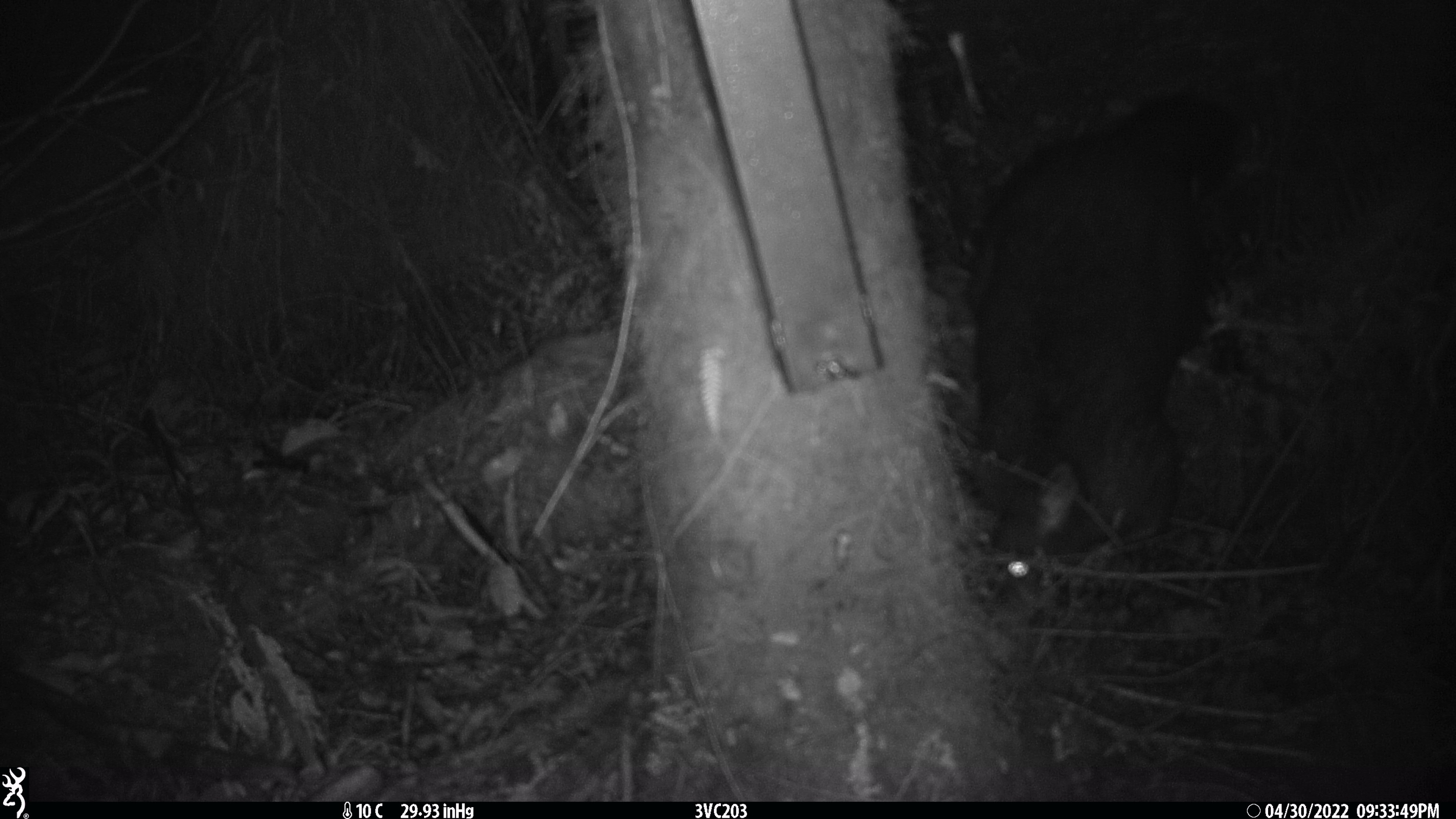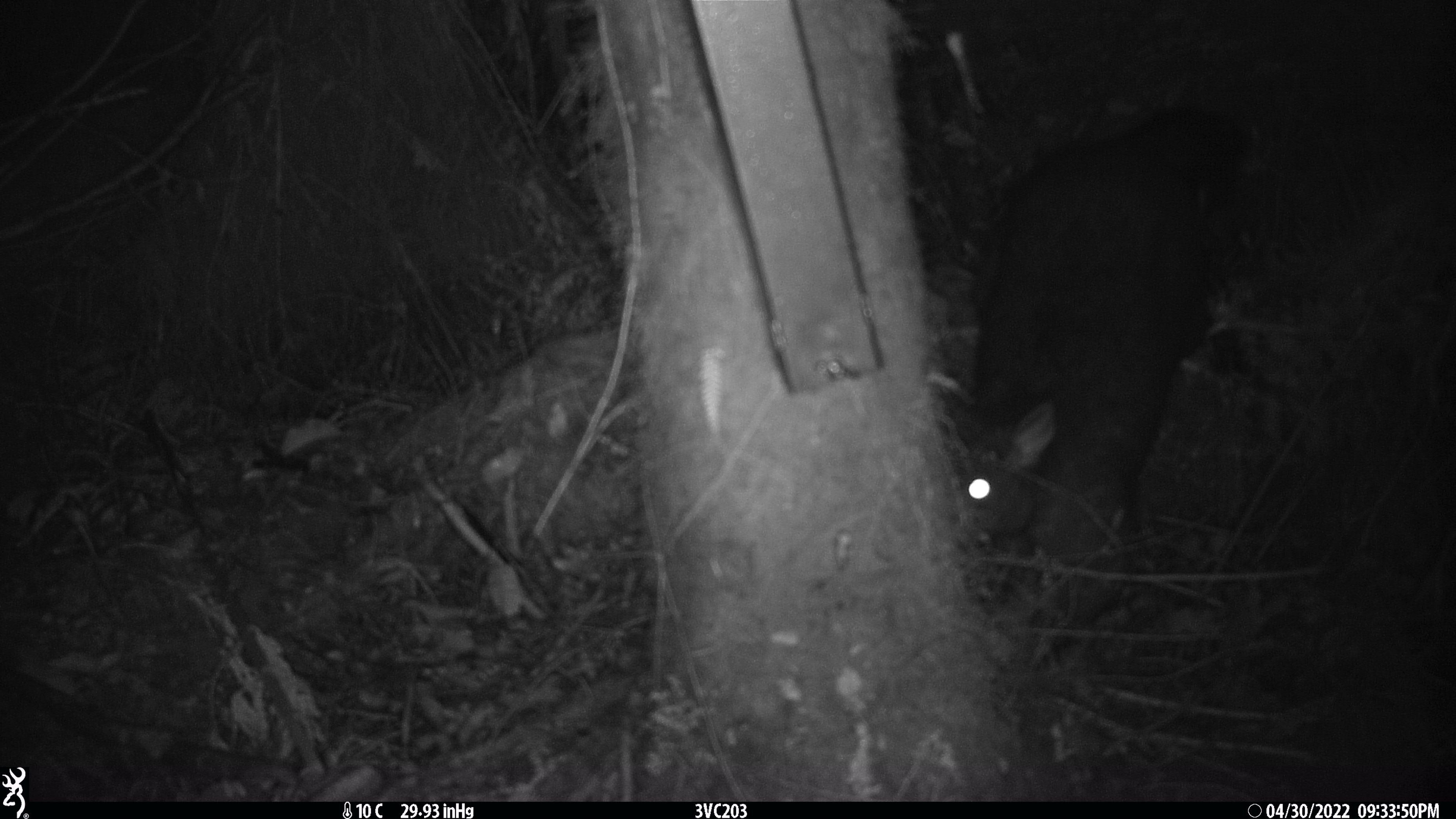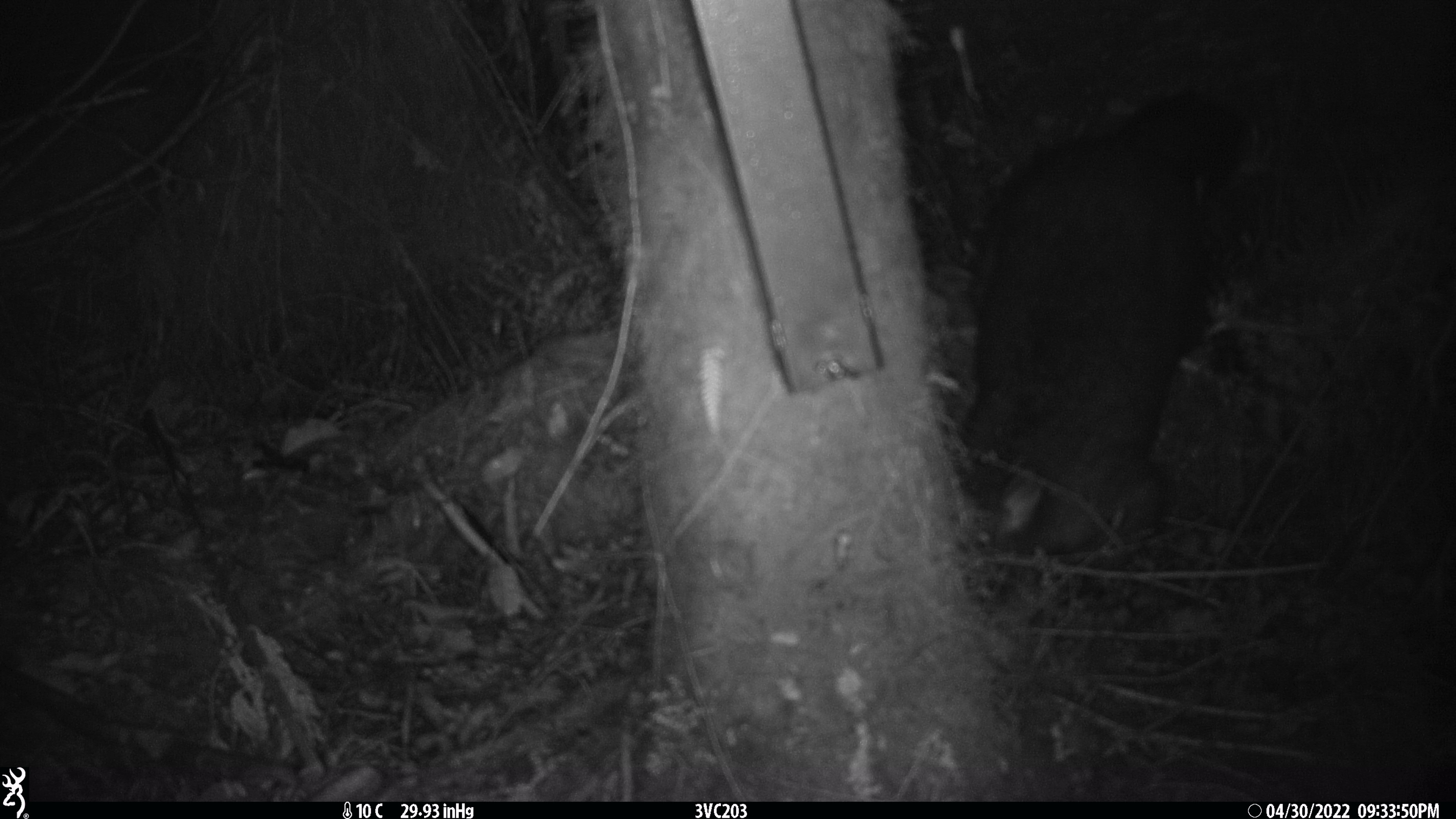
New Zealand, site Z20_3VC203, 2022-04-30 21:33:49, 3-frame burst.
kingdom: Animalia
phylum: Chordata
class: Mammalia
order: Diprotodontia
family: Phalangeridae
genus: Trichosurus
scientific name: Trichosurus vulpecula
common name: common brushtail possum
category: possum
Possum (common brushtail possum) (Trichosurus vulpecula).